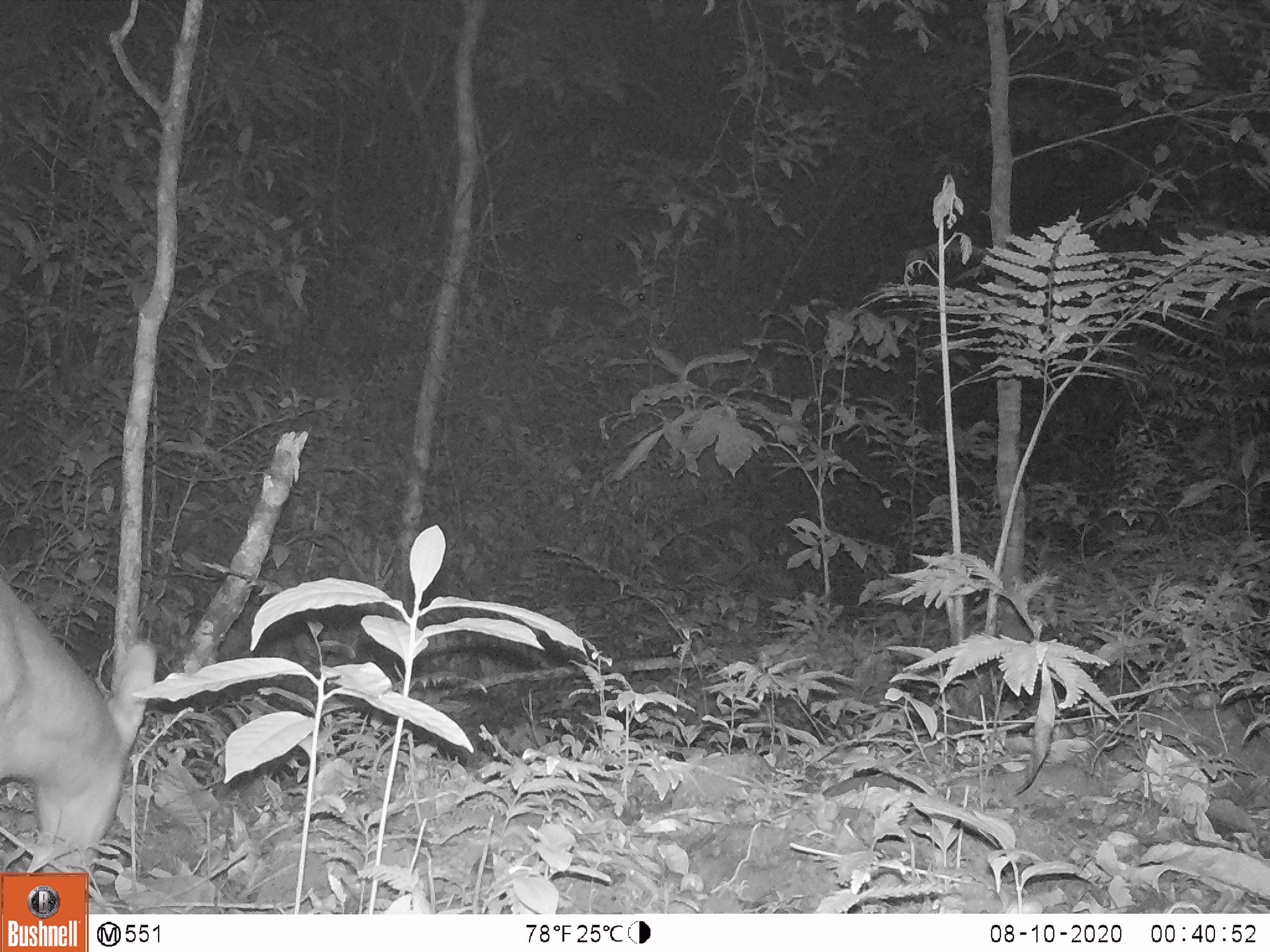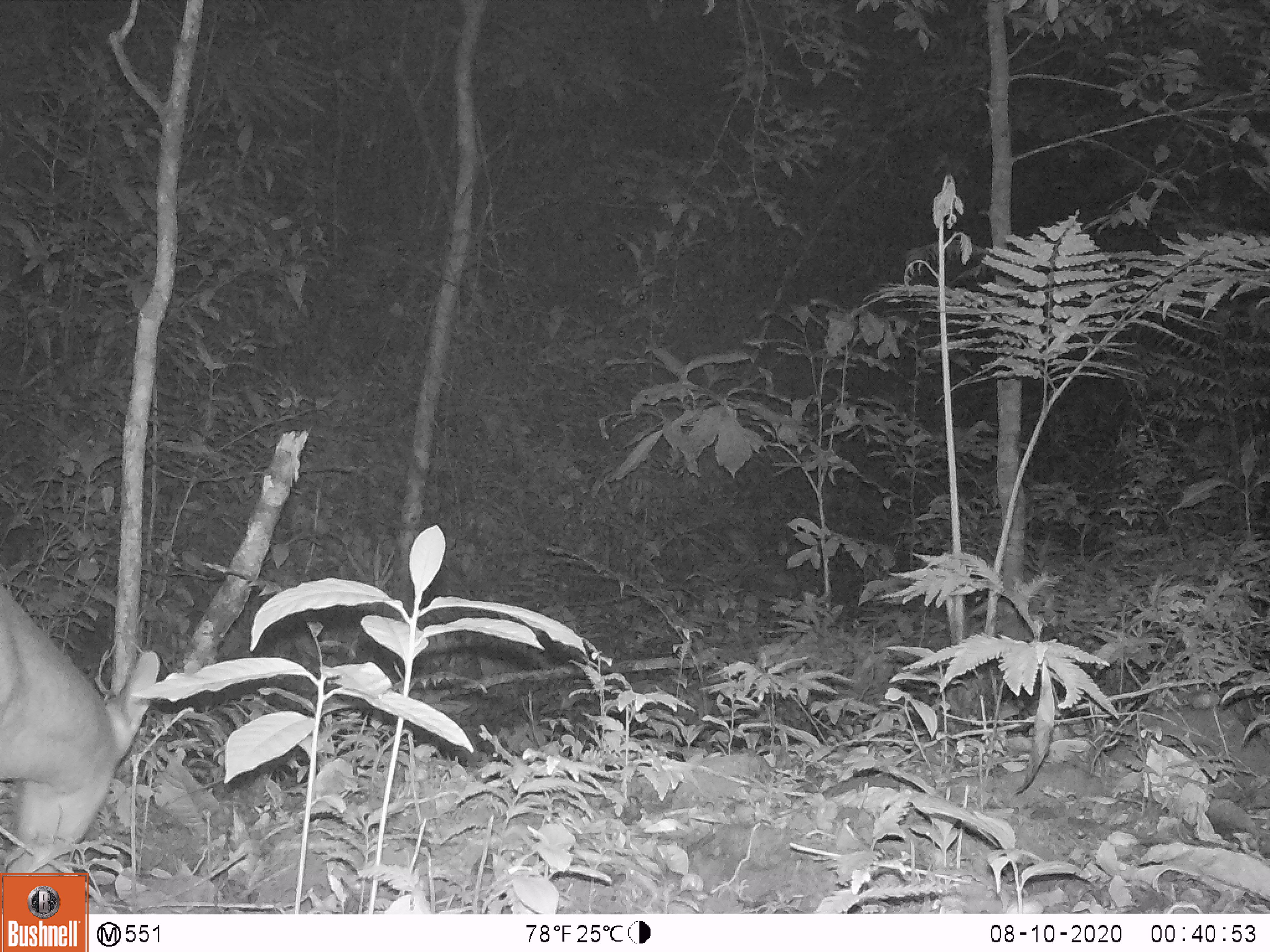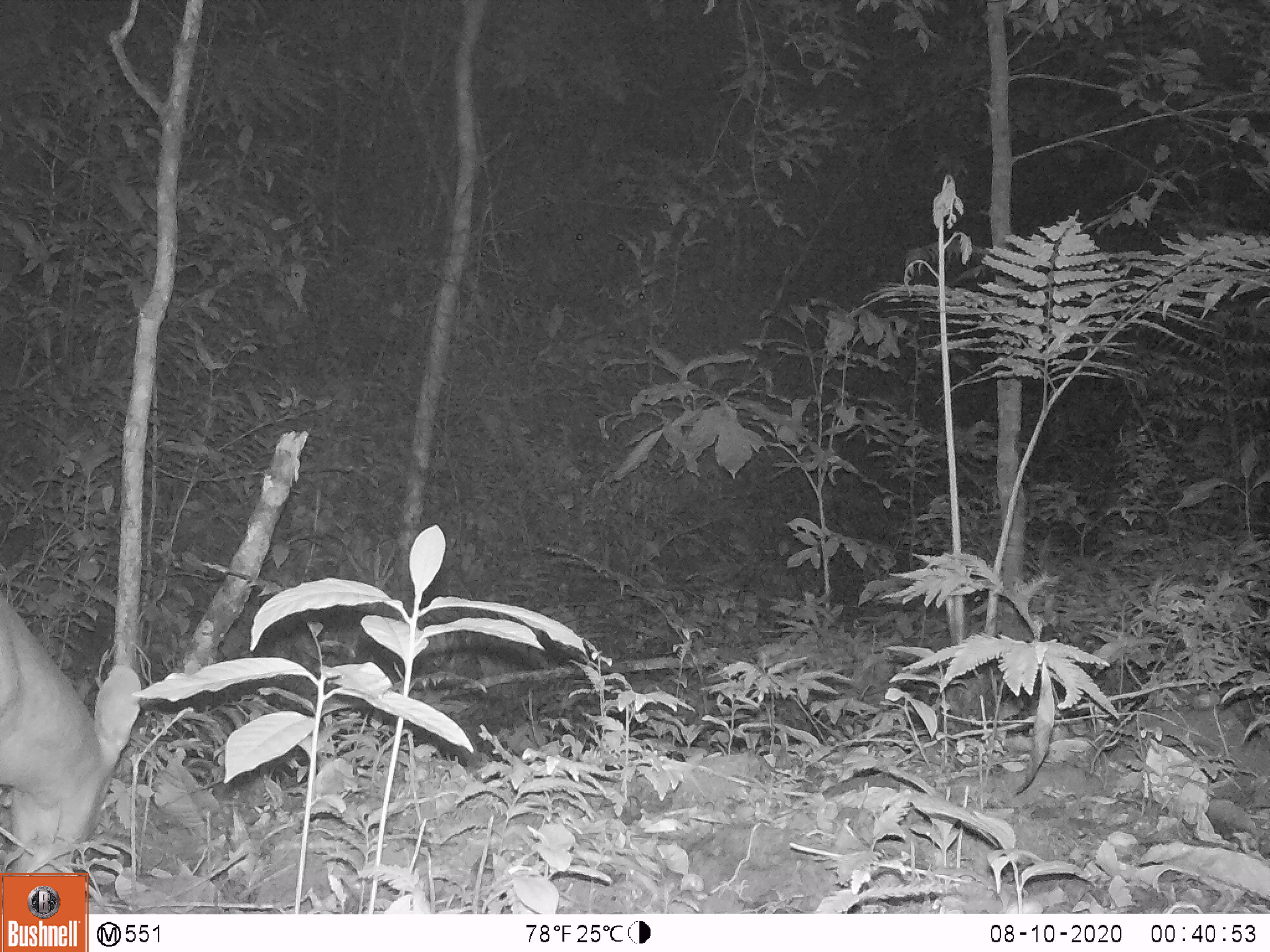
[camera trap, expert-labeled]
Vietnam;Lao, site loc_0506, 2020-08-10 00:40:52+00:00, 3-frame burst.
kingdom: Animalia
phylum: Chordata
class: Mammalia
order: Artiodactyla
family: Cervidae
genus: Muntiacus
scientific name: Muntiacus vuquangensis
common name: large-antlered muntjac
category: large antlered muntjac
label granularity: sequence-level